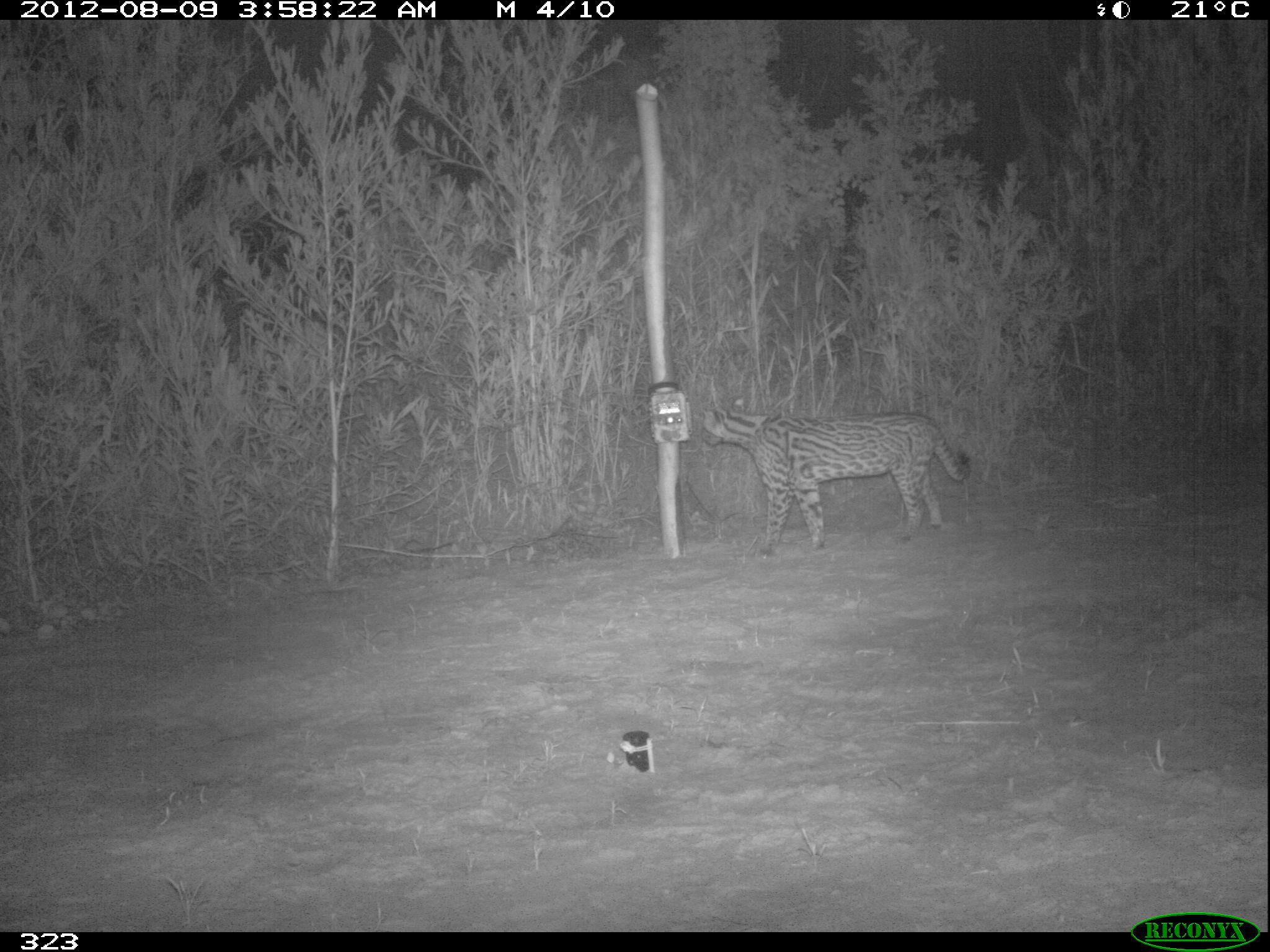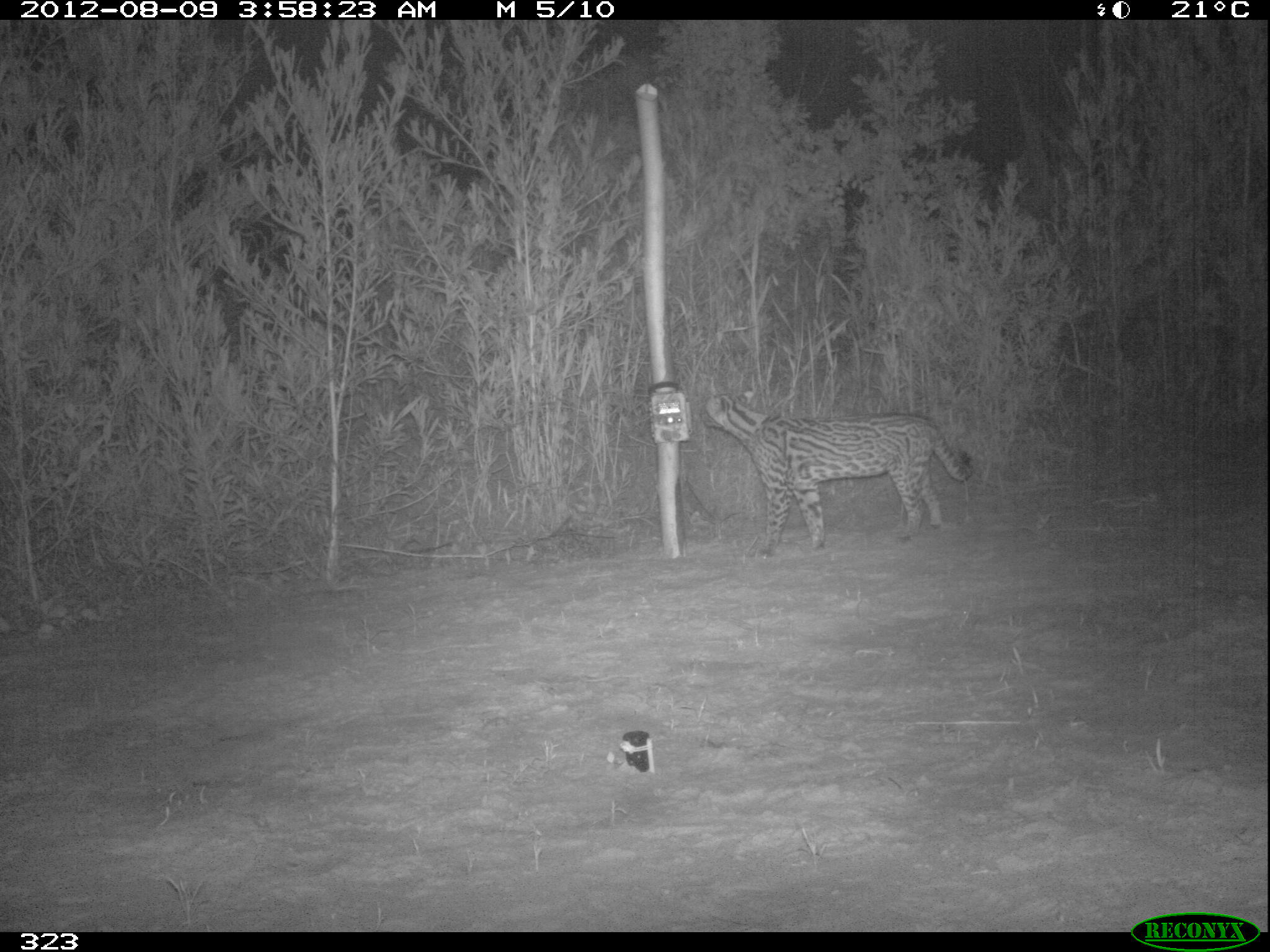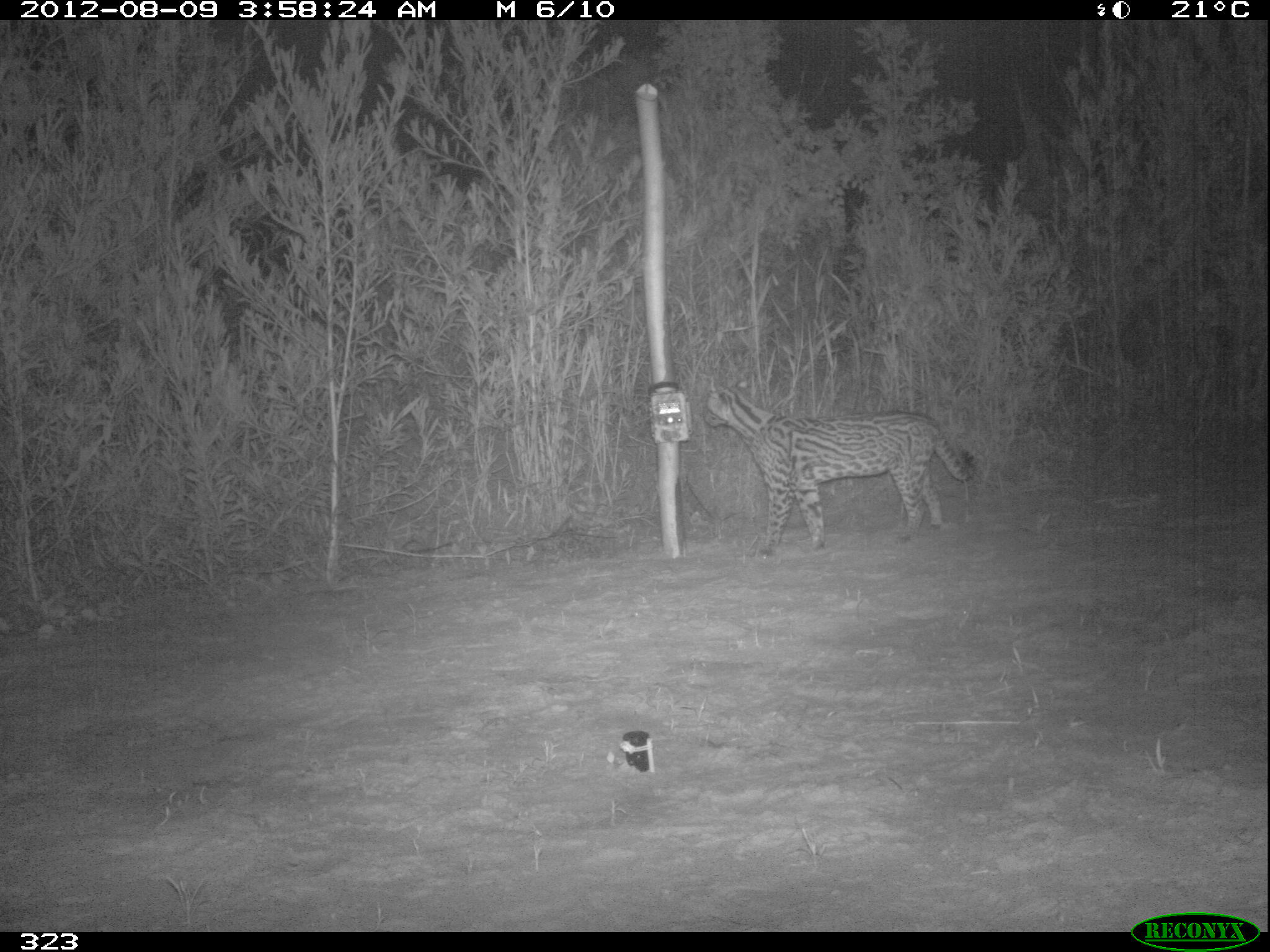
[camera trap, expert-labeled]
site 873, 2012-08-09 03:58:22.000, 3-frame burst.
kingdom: Animalia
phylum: Chordata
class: Mammalia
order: Carnivora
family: Felidae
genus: Leopardus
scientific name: Leopardus pardalis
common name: ocelot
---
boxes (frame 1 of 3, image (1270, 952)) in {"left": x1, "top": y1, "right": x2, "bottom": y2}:
leopardus pardalis: {"left": 701, "top": 395, "right": 972, "bottom": 560}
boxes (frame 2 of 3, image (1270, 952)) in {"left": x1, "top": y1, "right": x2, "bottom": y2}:
leopardus pardalis: {"left": 700, "top": 395, "right": 975, "bottom": 558}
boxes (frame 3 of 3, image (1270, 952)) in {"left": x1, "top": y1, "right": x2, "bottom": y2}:
leopardus pardalis: {"left": 703, "top": 387, "right": 979, "bottom": 558}